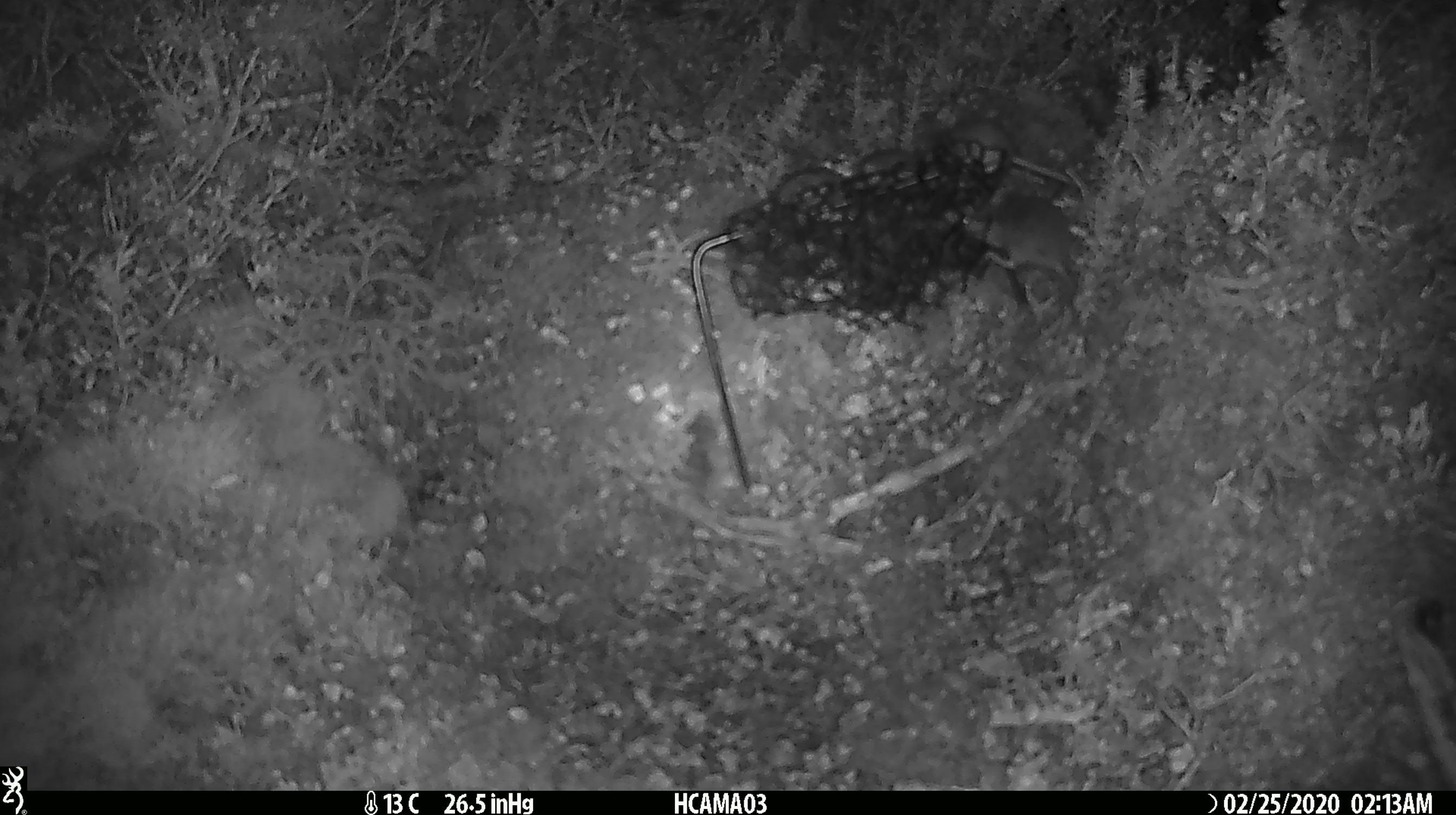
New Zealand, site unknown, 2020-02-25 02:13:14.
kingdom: Animalia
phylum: Chordata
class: Mammalia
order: Rodentia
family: Muridae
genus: Mus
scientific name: Mus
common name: mouse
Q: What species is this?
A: Mouse (Mus).